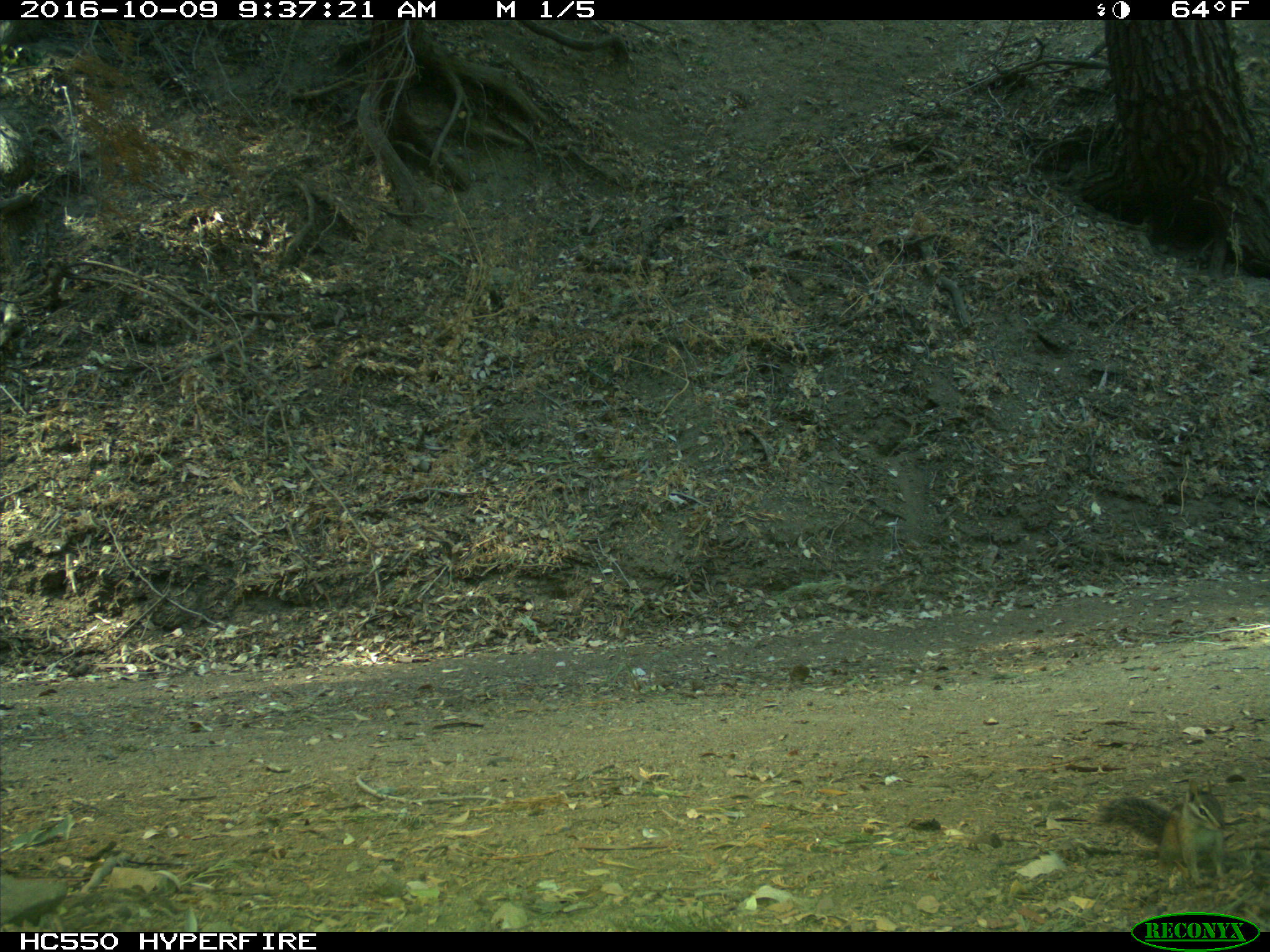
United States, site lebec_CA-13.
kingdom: Animalia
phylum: Chordata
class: Mammalia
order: Rodentia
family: Sciuridae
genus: Tamias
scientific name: Tamias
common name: chipmunk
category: unidentified chipmunk